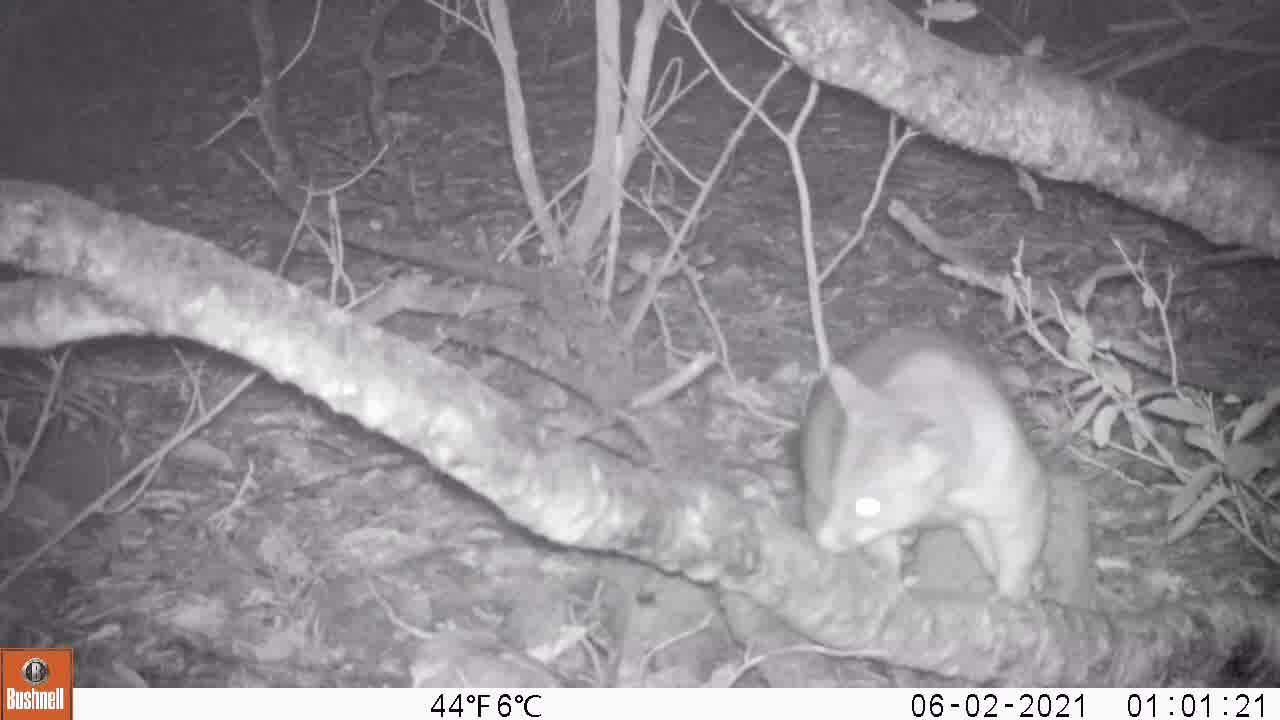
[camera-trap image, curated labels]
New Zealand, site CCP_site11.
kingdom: Animalia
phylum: Chordata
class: Mammalia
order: Diprotodontia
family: Phalangeridae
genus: Trichosurus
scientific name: Trichosurus vulpecula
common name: common brushtail possum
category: possum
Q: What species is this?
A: Possum (common brushtail possum) (Trichosurus vulpecula).